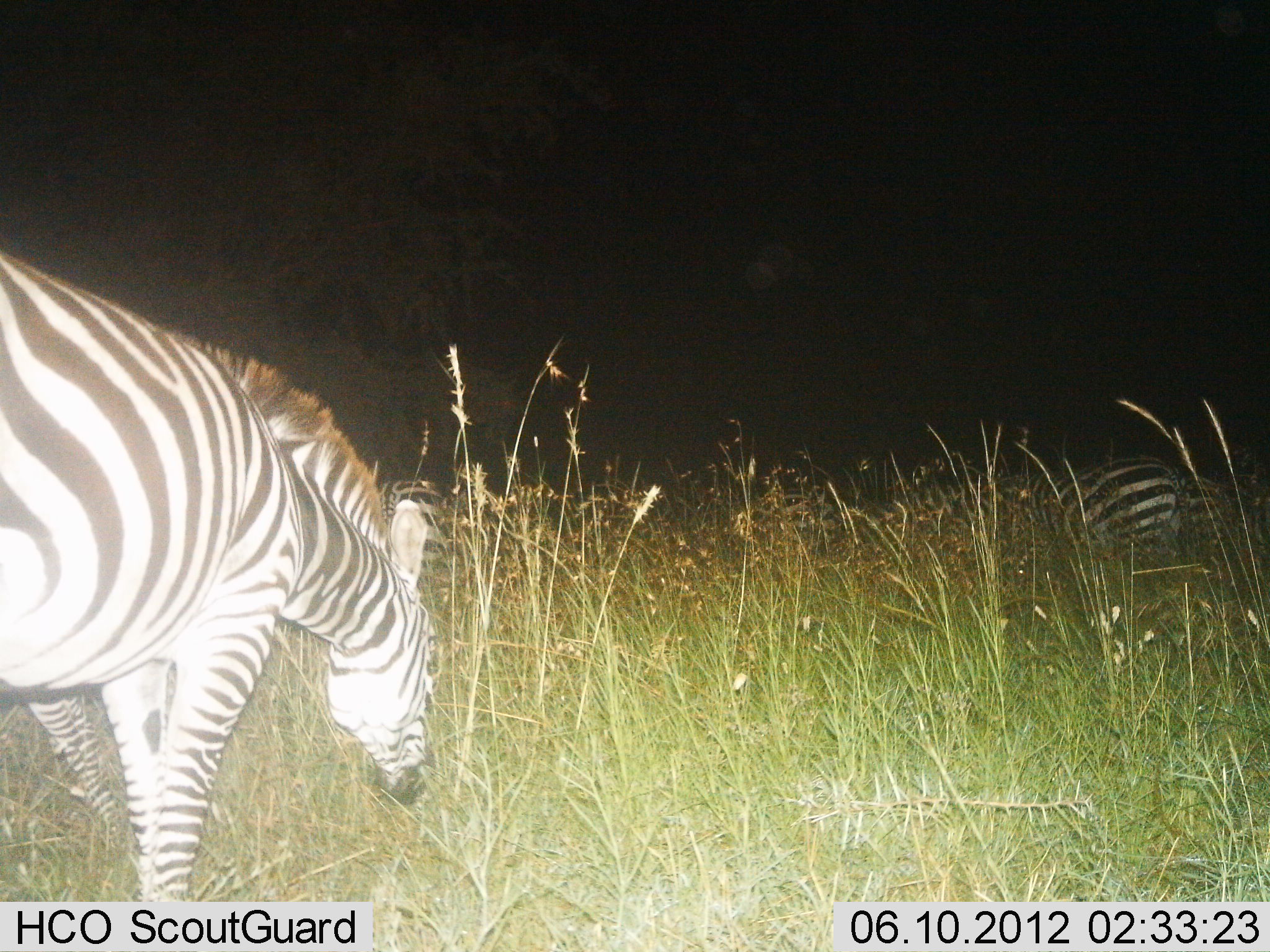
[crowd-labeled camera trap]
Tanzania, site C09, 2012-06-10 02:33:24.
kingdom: Animalia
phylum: Chordata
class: Mammalia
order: Perissodactyla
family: Equidae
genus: Equus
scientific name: Equus quagga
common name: plains zebra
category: zebra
Zebra (plains zebra) (Equus quagga), count 3. Behavior (volunteer vote fractions): standing 40%, resting 0%, moving 30%, interacting 0%. Young present (vote fraction): 0%. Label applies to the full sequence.